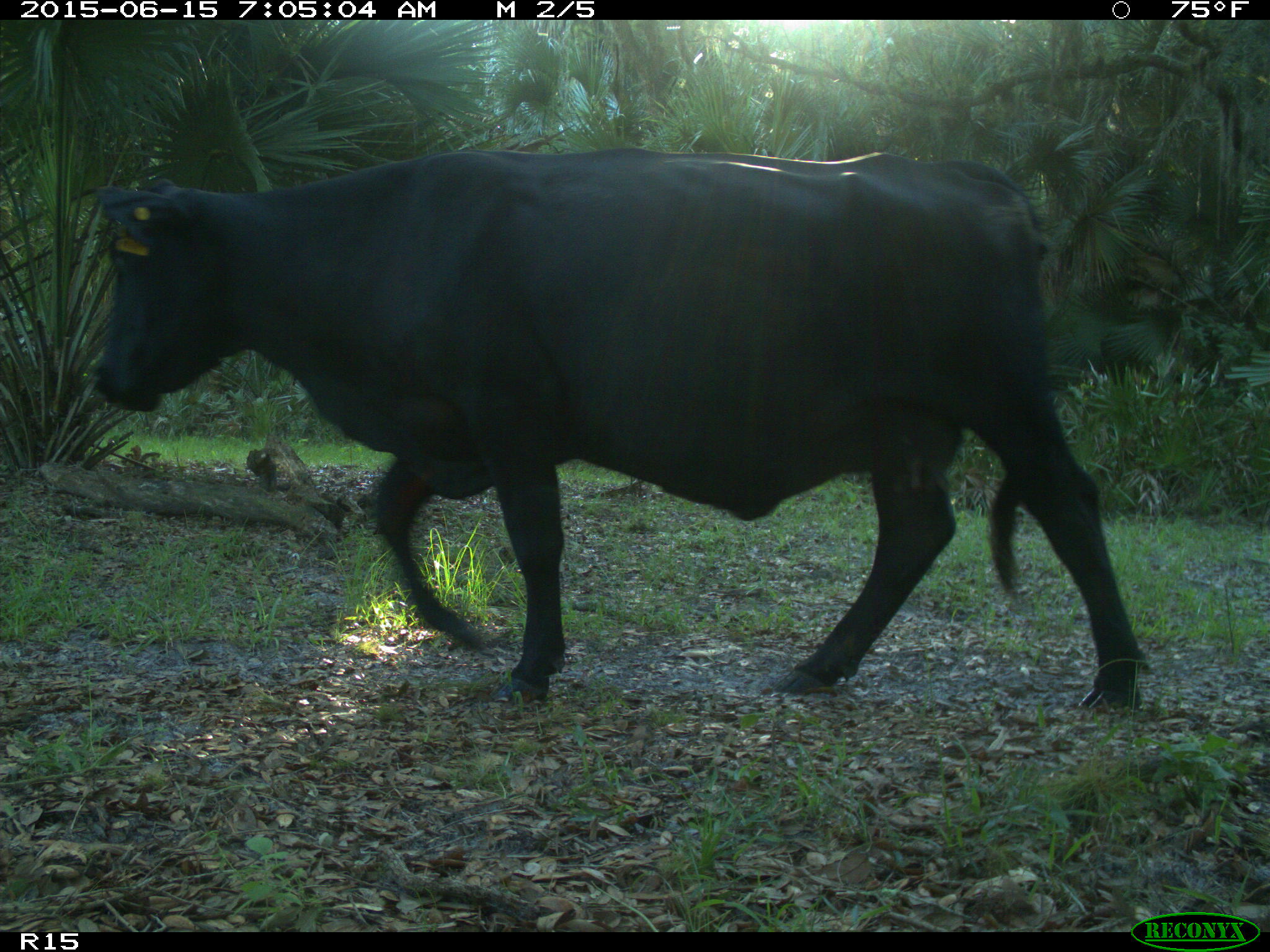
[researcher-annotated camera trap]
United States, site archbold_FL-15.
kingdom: Animalia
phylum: Chordata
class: Mammalia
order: Artiodactyla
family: Bovidae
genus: Bos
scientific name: Bos taurus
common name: domestic cow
Bos taurus (domestic cow).